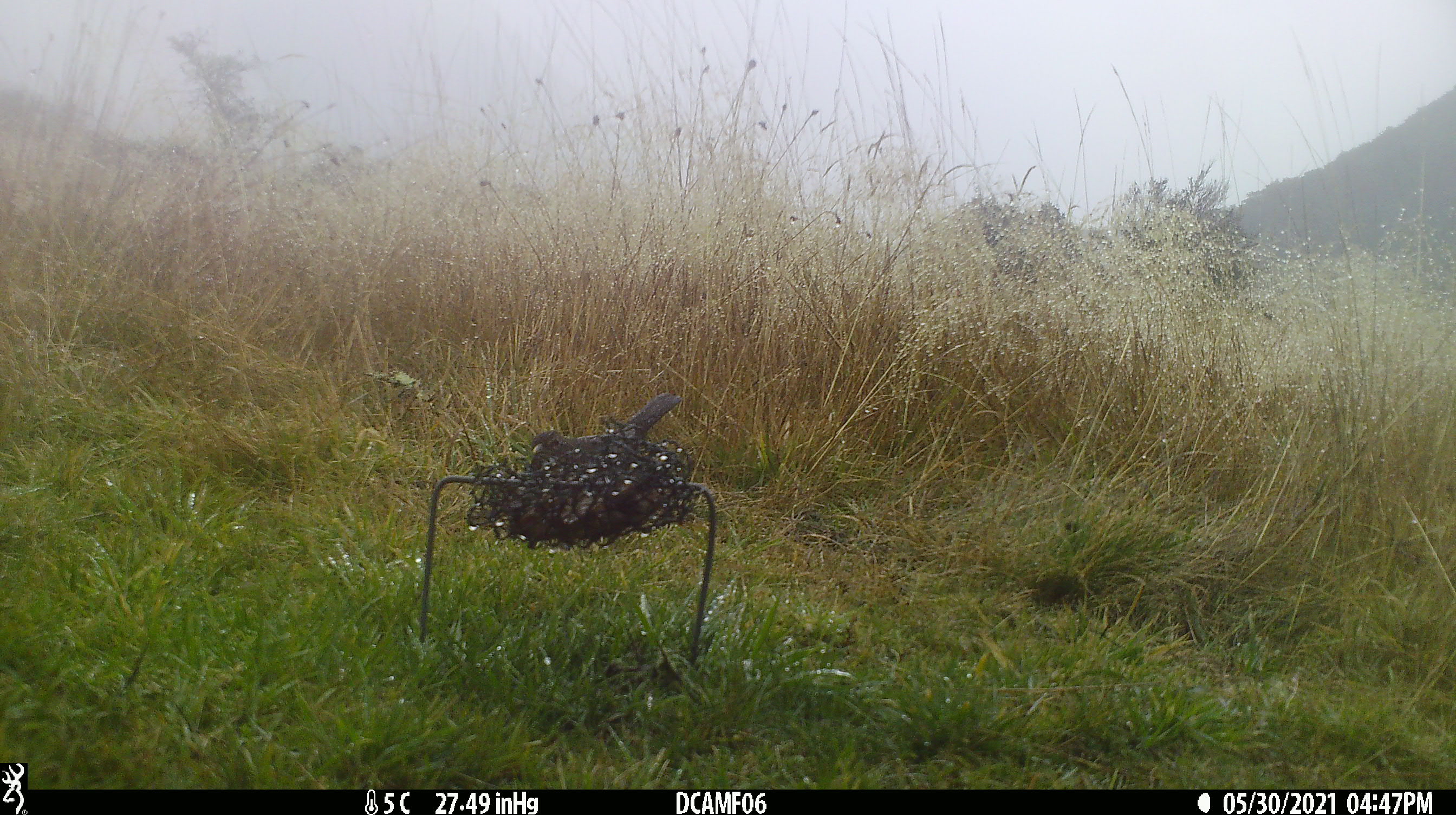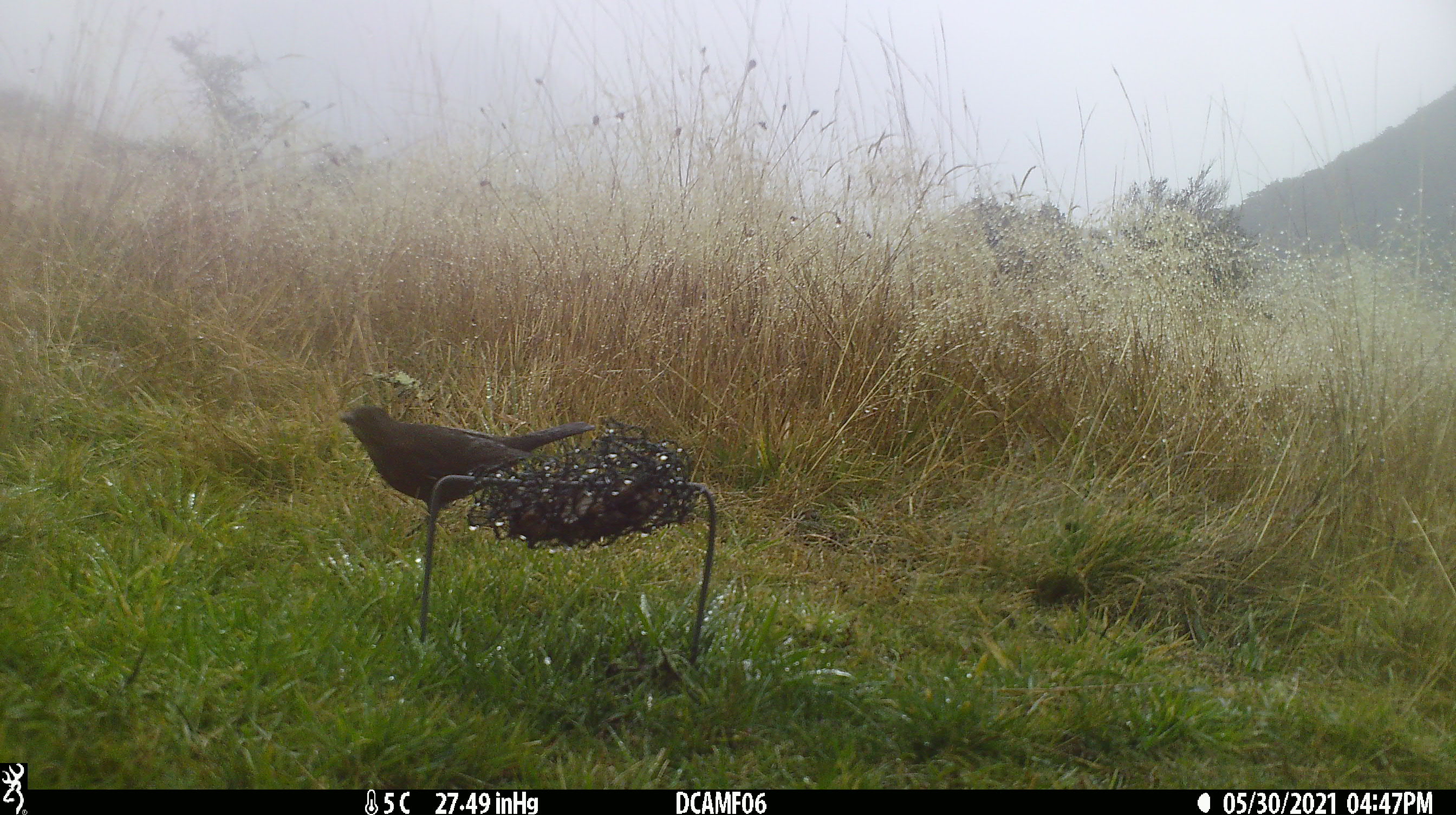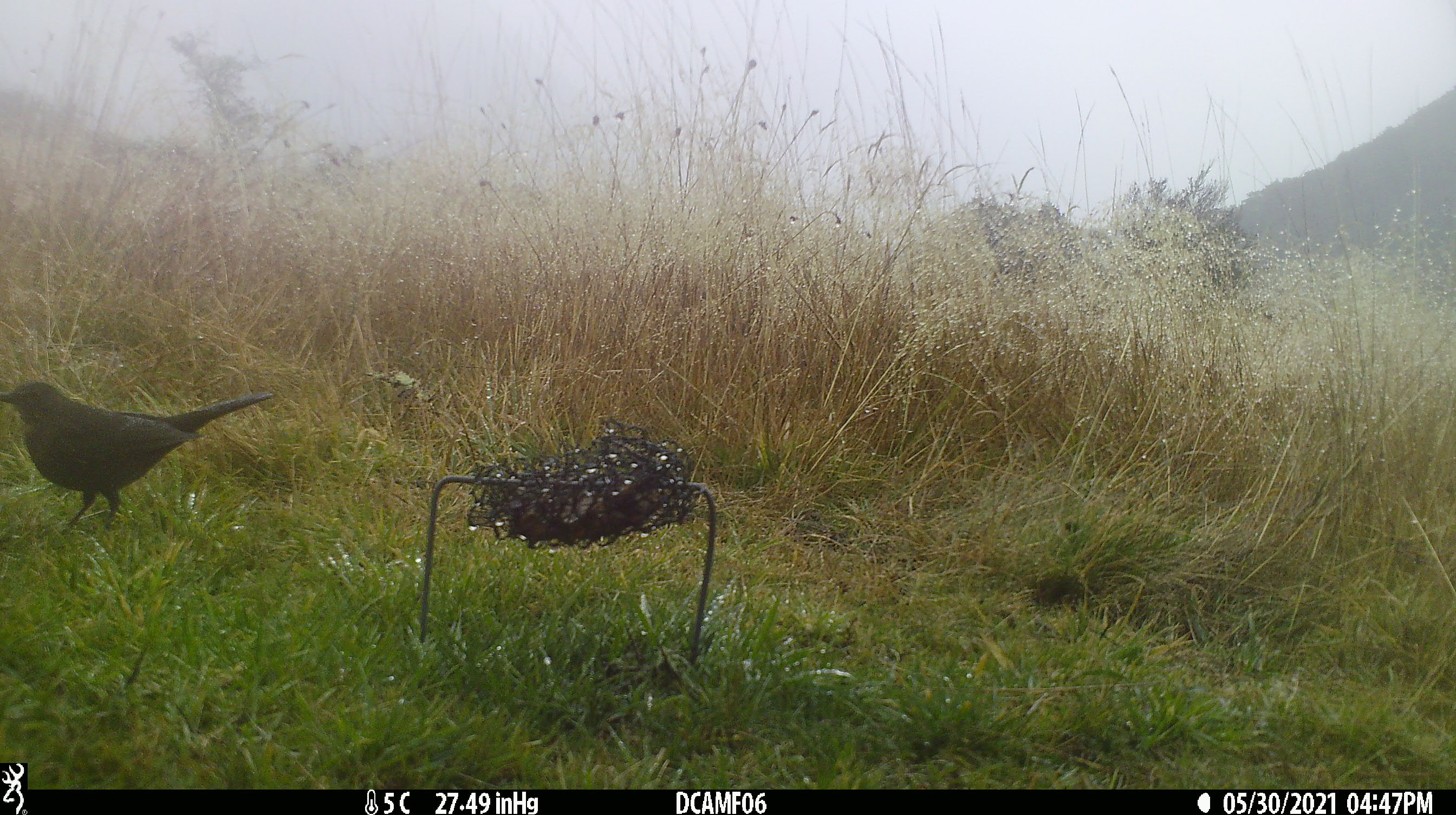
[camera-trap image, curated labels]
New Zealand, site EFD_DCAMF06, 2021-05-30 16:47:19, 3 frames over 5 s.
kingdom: Animalia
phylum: Chordata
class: Aves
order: Passeriformes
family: Turdidae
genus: Turdus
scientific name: Turdus merula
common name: eurasian blackbird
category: blackbird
Blackbird (eurasian blackbird) (Turdus merula).